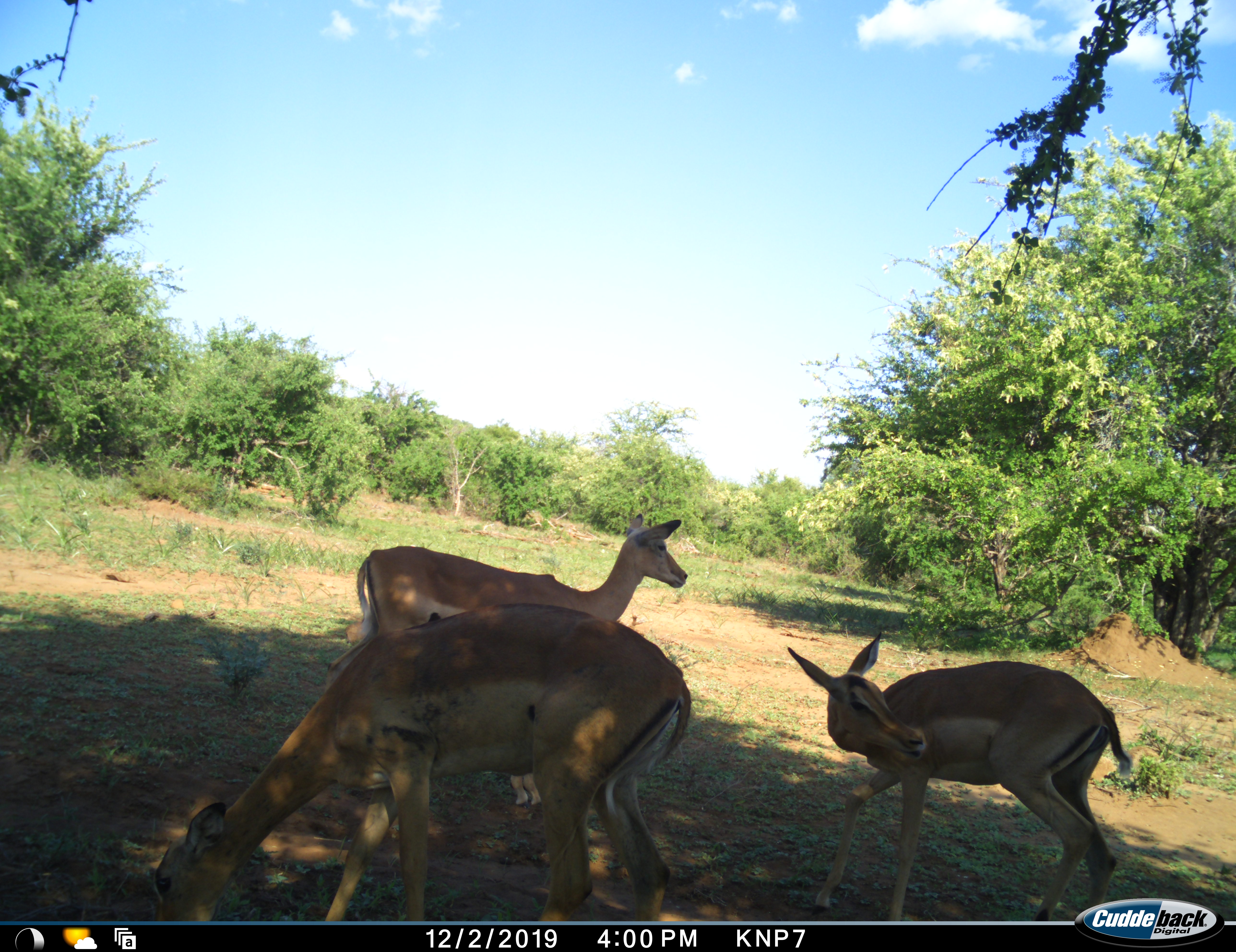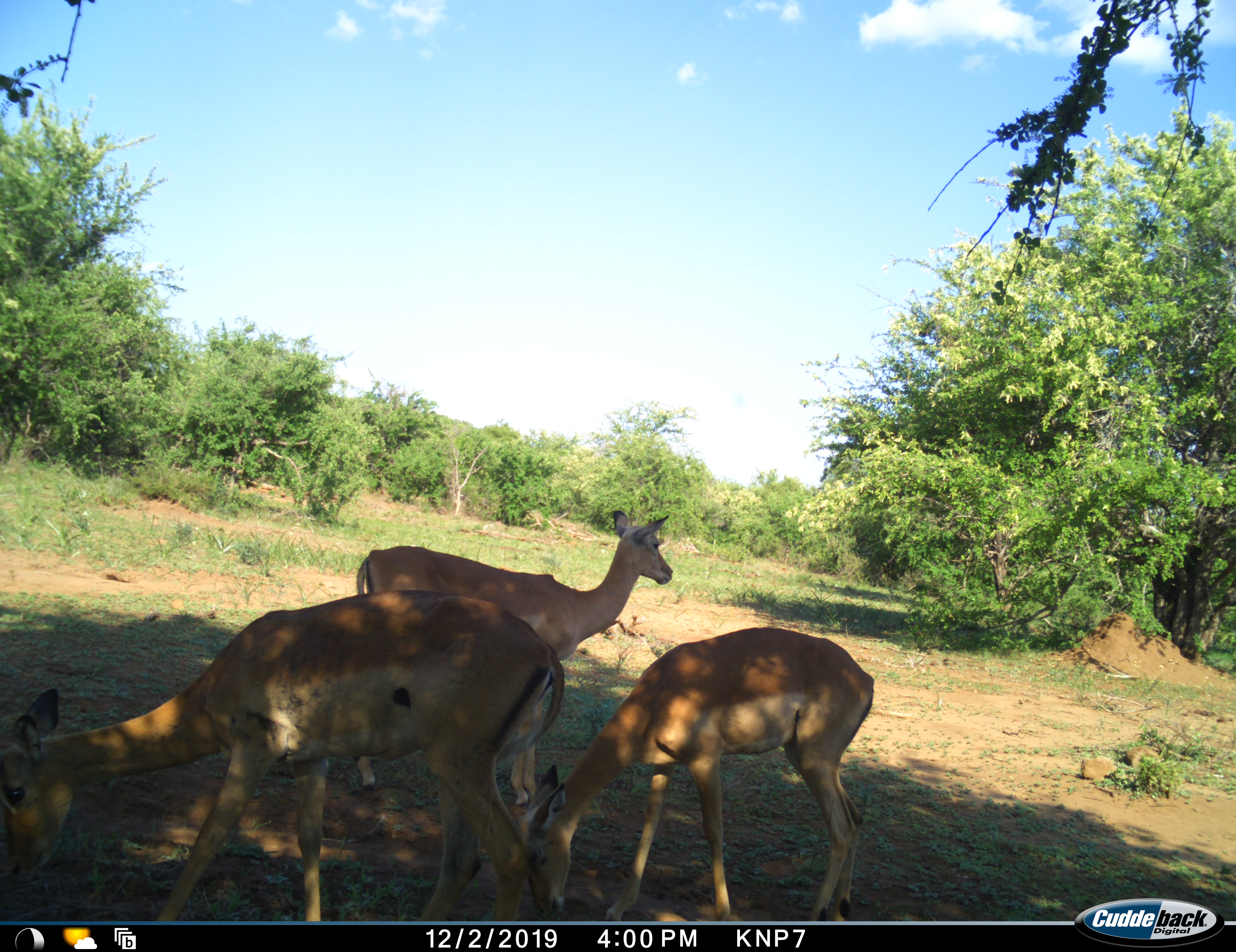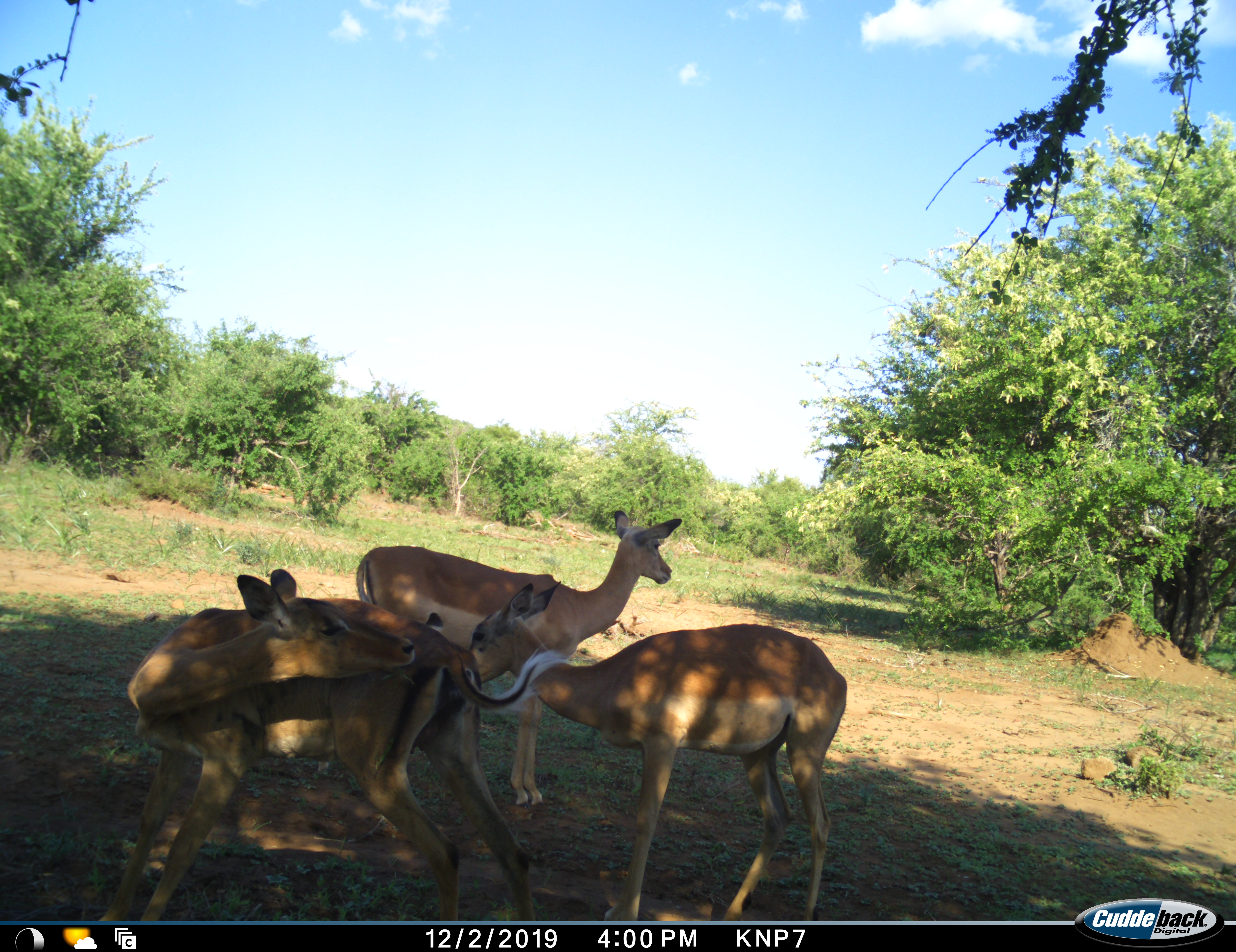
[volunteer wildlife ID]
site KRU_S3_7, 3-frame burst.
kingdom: Animalia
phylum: Chordata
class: Mammalia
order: Artiodactyla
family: Bovidae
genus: Aepyceros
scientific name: Aepyceros melampus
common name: impala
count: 3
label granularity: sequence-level